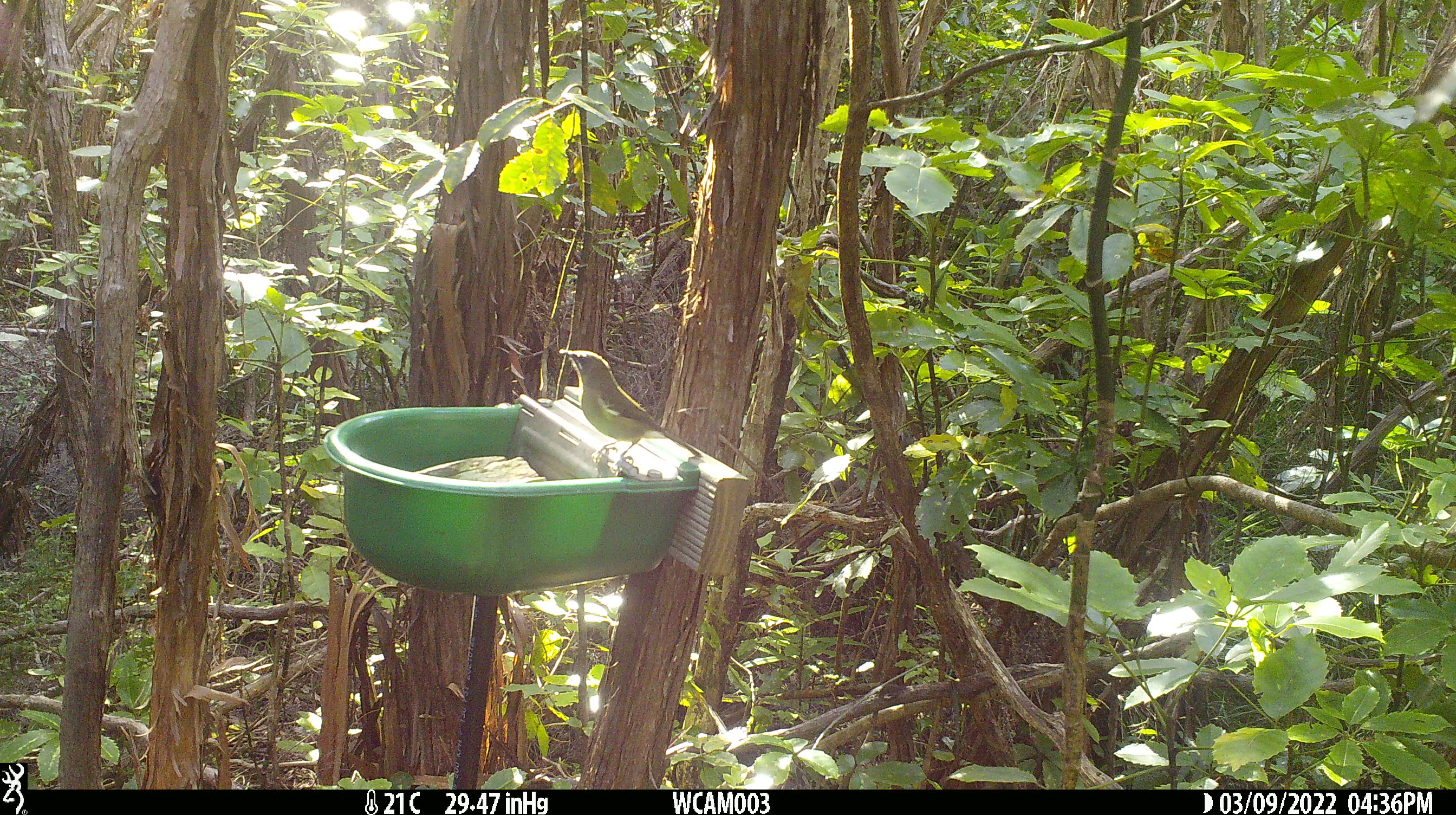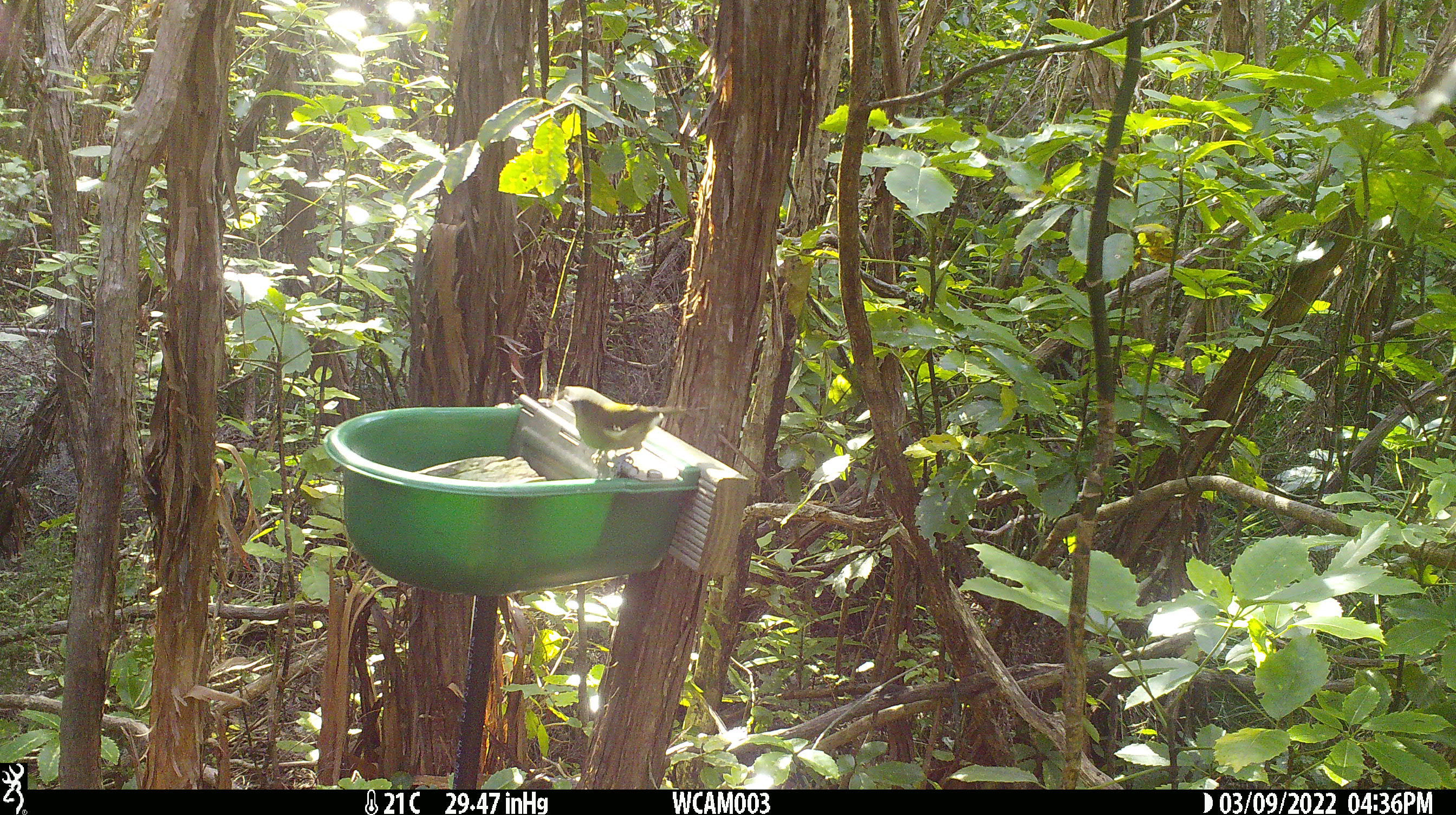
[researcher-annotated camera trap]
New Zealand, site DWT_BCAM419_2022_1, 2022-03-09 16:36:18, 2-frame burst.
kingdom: Animalia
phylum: Chordata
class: Aves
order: Passeriformes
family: Meliphagidae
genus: Anthornis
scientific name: Anthornis melanura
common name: new zealand bellbird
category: bellbird